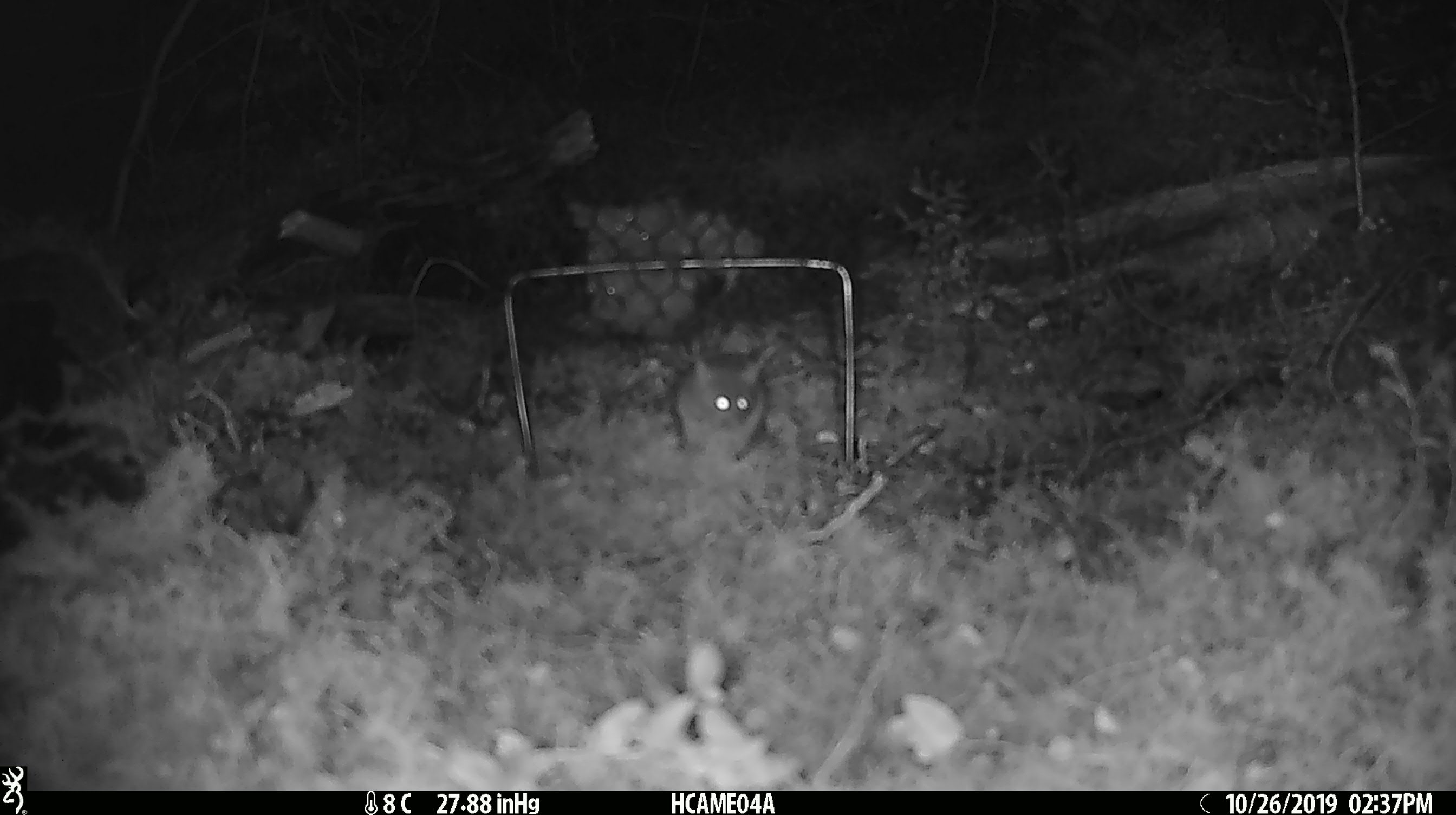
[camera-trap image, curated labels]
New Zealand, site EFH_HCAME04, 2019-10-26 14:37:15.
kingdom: Animalia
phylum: Chordata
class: Mammalia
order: Rodentia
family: Muridae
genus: Mus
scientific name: Mus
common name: mouse